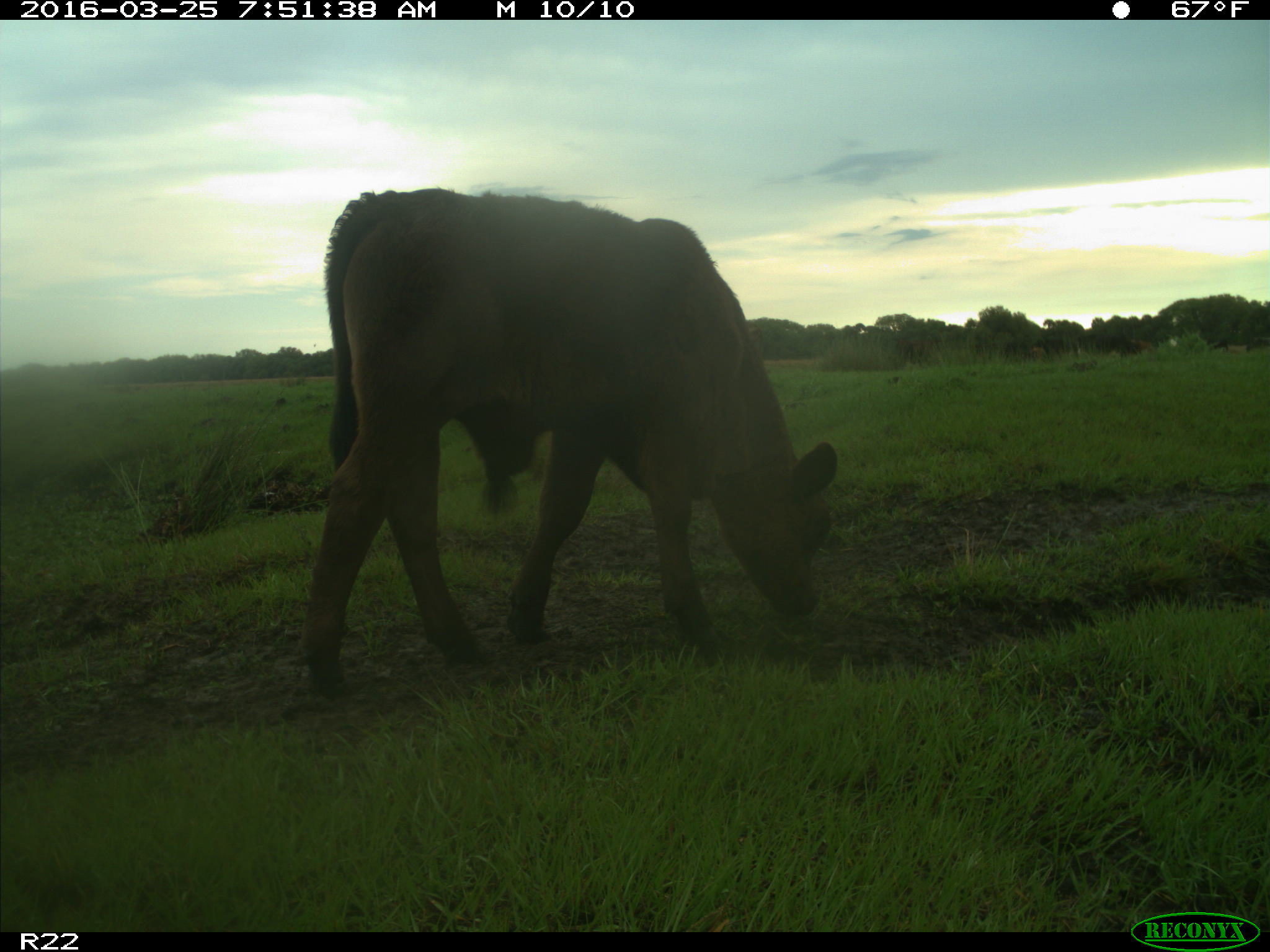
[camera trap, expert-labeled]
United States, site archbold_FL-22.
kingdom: Animalia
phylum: Chordata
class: Mammalia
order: Artiodactyla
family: Bovidae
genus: Bos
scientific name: Bos taurus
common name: domestic cow